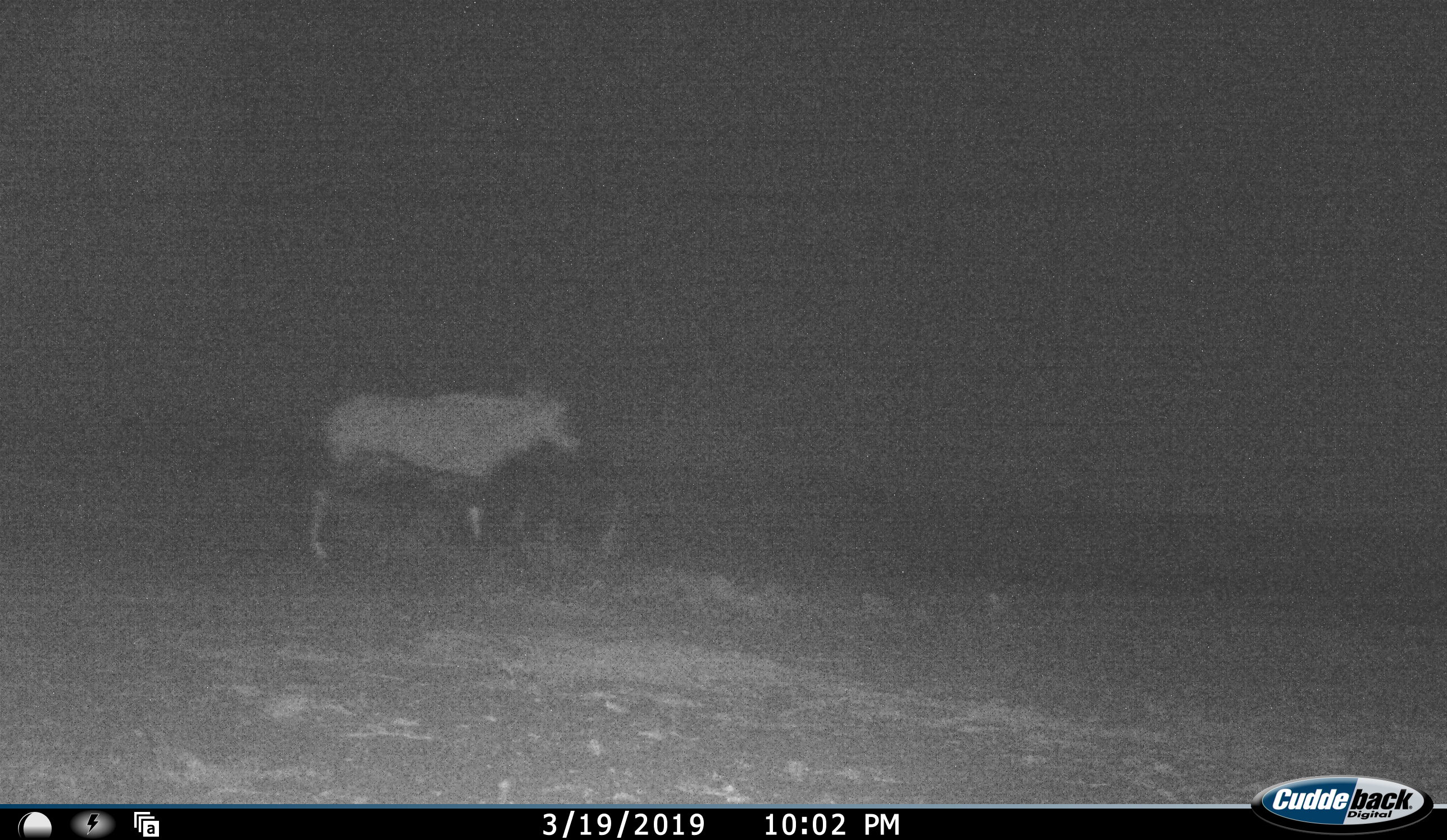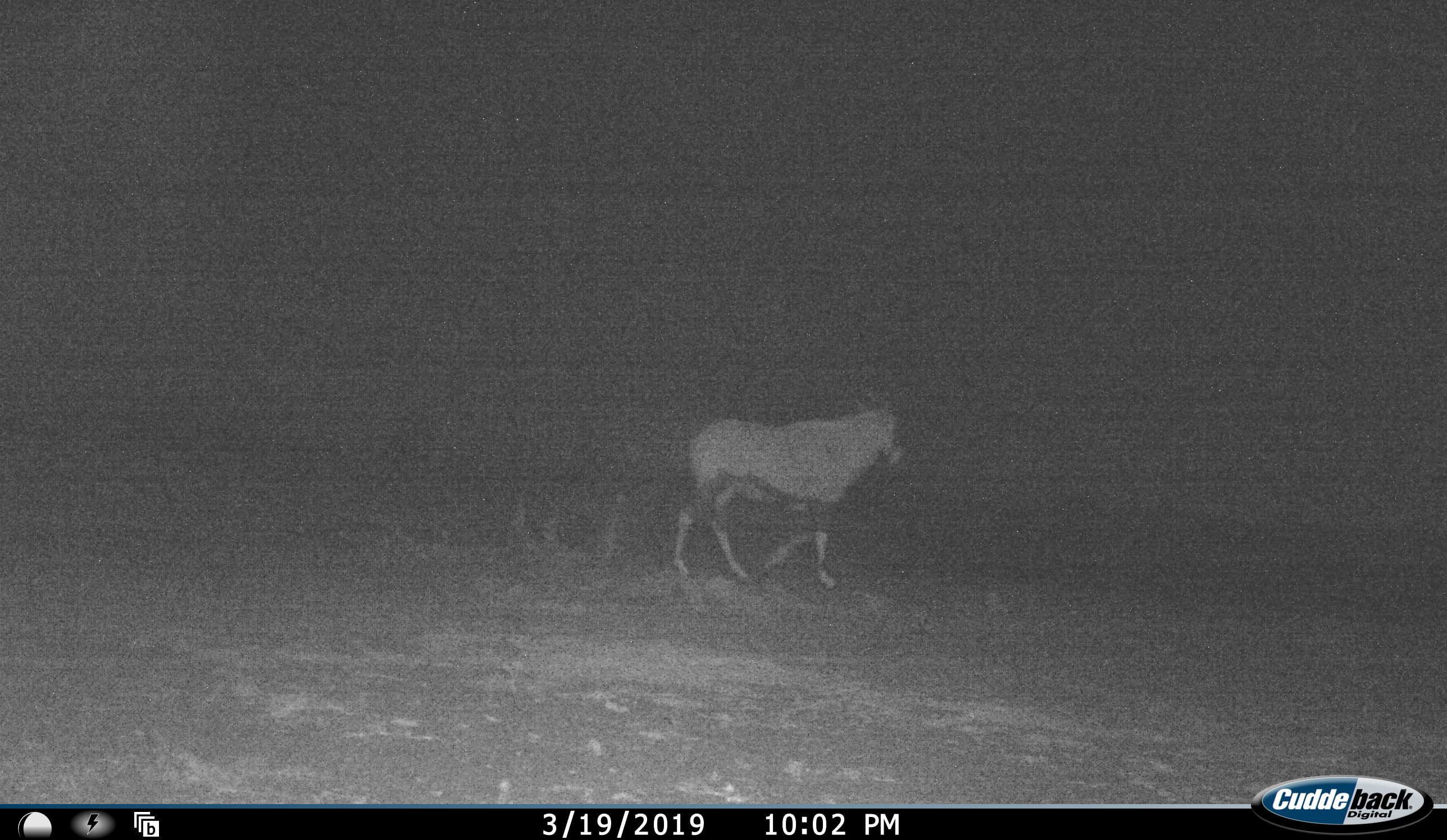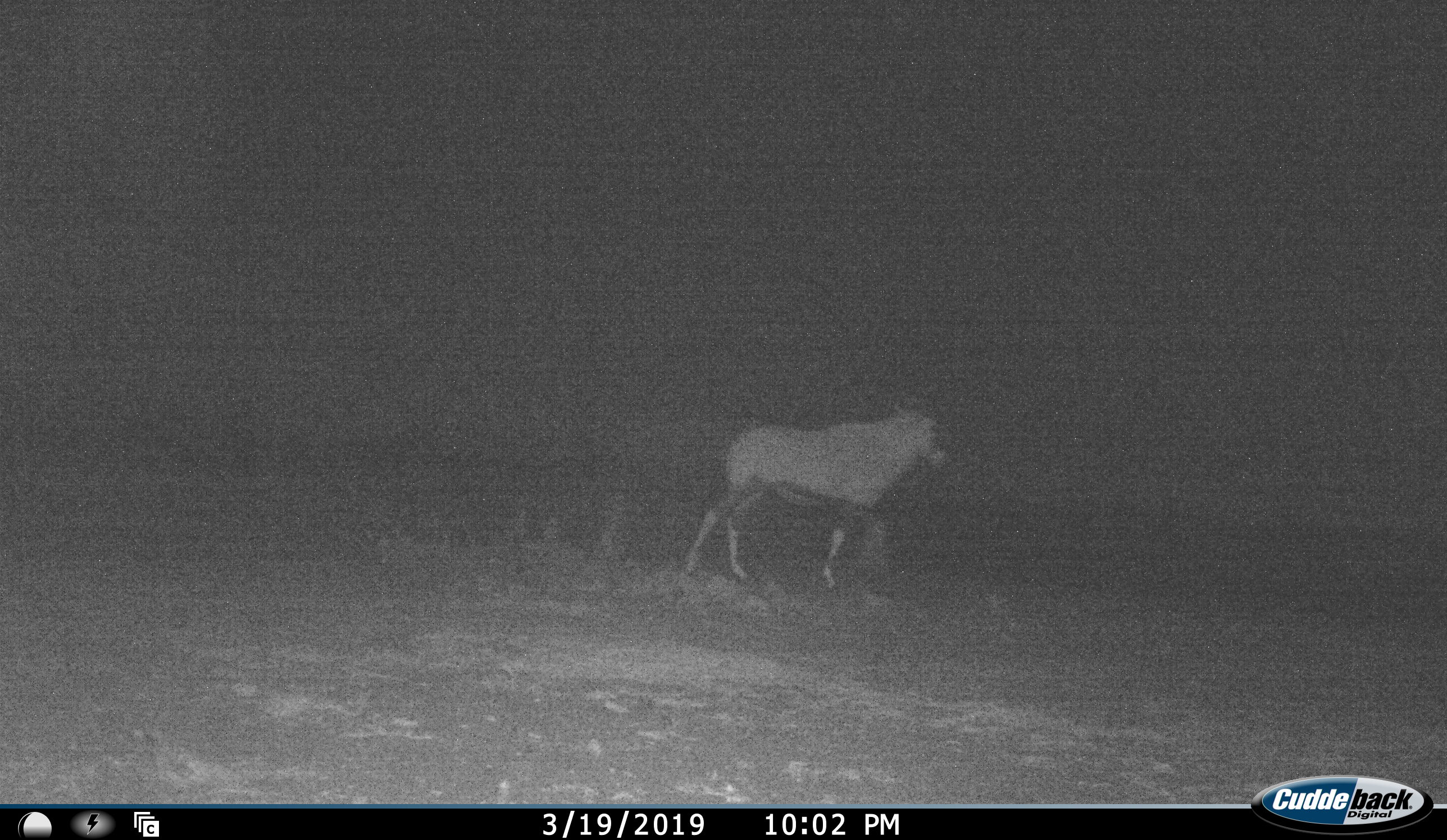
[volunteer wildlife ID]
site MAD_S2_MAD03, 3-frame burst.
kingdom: Animalia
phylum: Chordata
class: Mammalia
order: Artiodactyla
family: Bovidae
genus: Oryx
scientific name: Oryx gazella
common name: gemsbok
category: oryx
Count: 1.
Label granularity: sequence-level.